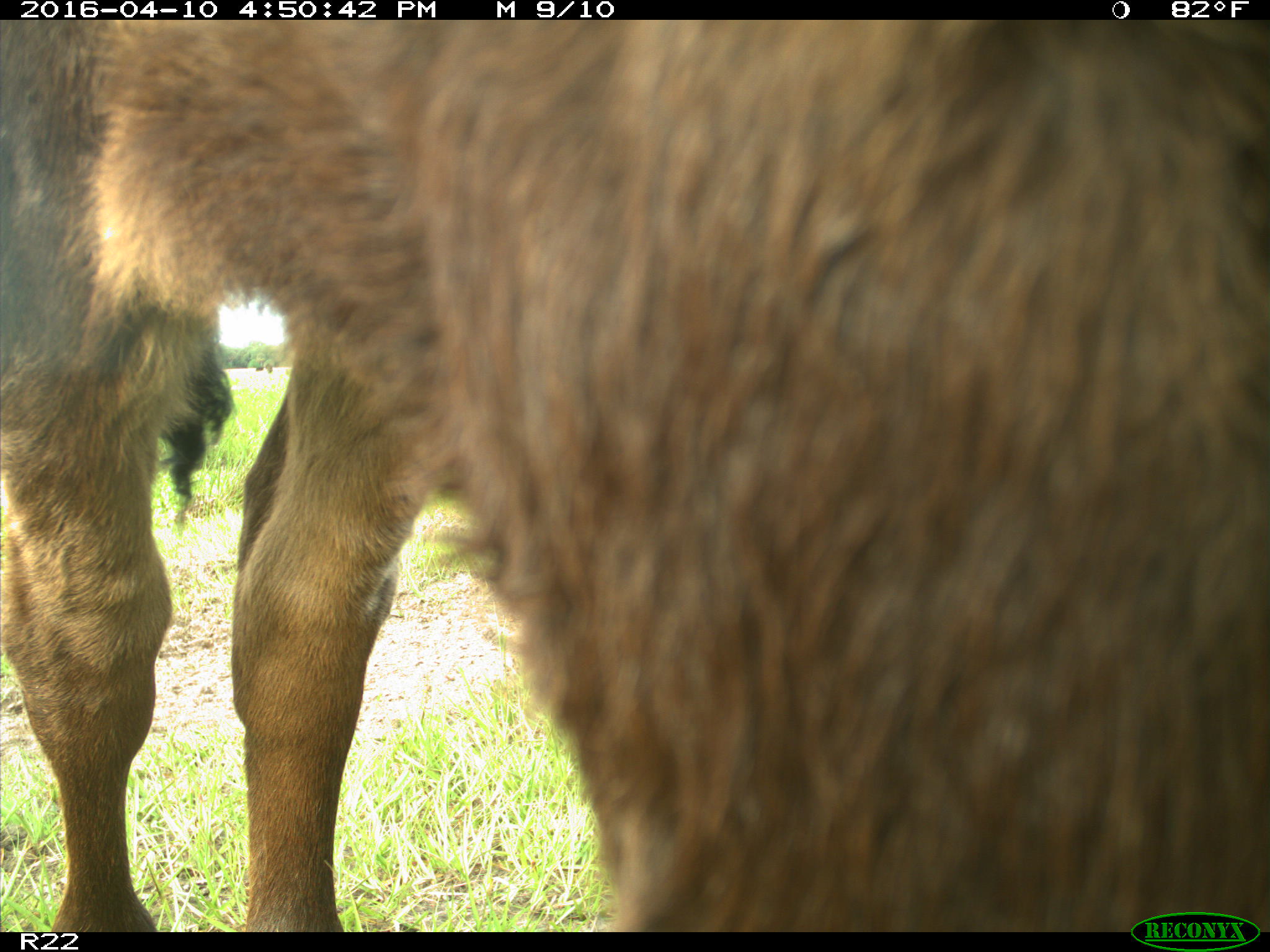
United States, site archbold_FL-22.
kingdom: Animalia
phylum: Chordata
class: Mammalia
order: Artiodactyla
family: Bovidae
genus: Bos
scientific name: Bos taurus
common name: domestic cow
Bos taurus (domestic cow).